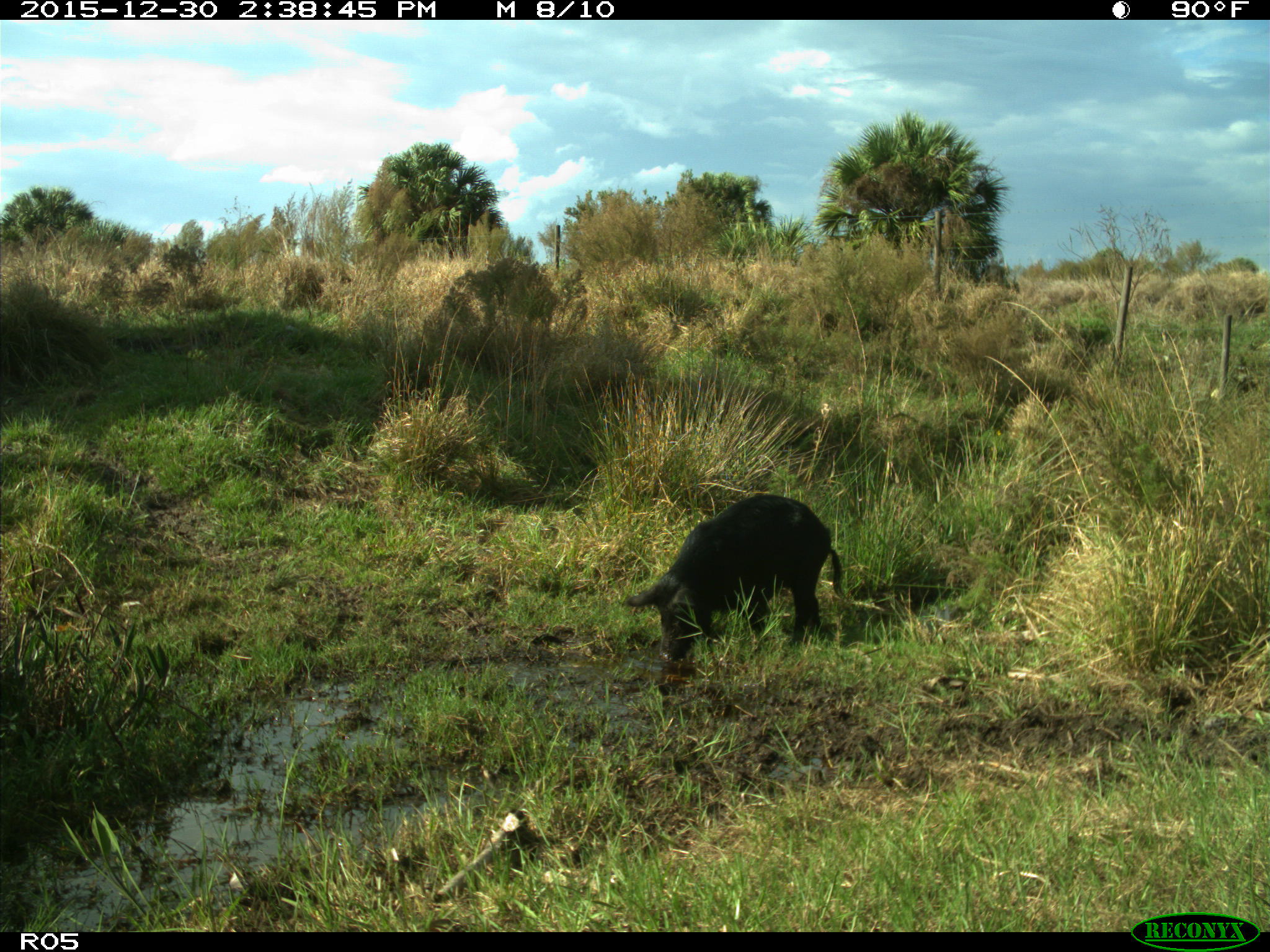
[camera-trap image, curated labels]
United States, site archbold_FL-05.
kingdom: Animalia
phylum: Chordata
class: Mammalia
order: Artiodactyla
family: Suidae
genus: Sus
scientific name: Sus scrofa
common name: wild boar